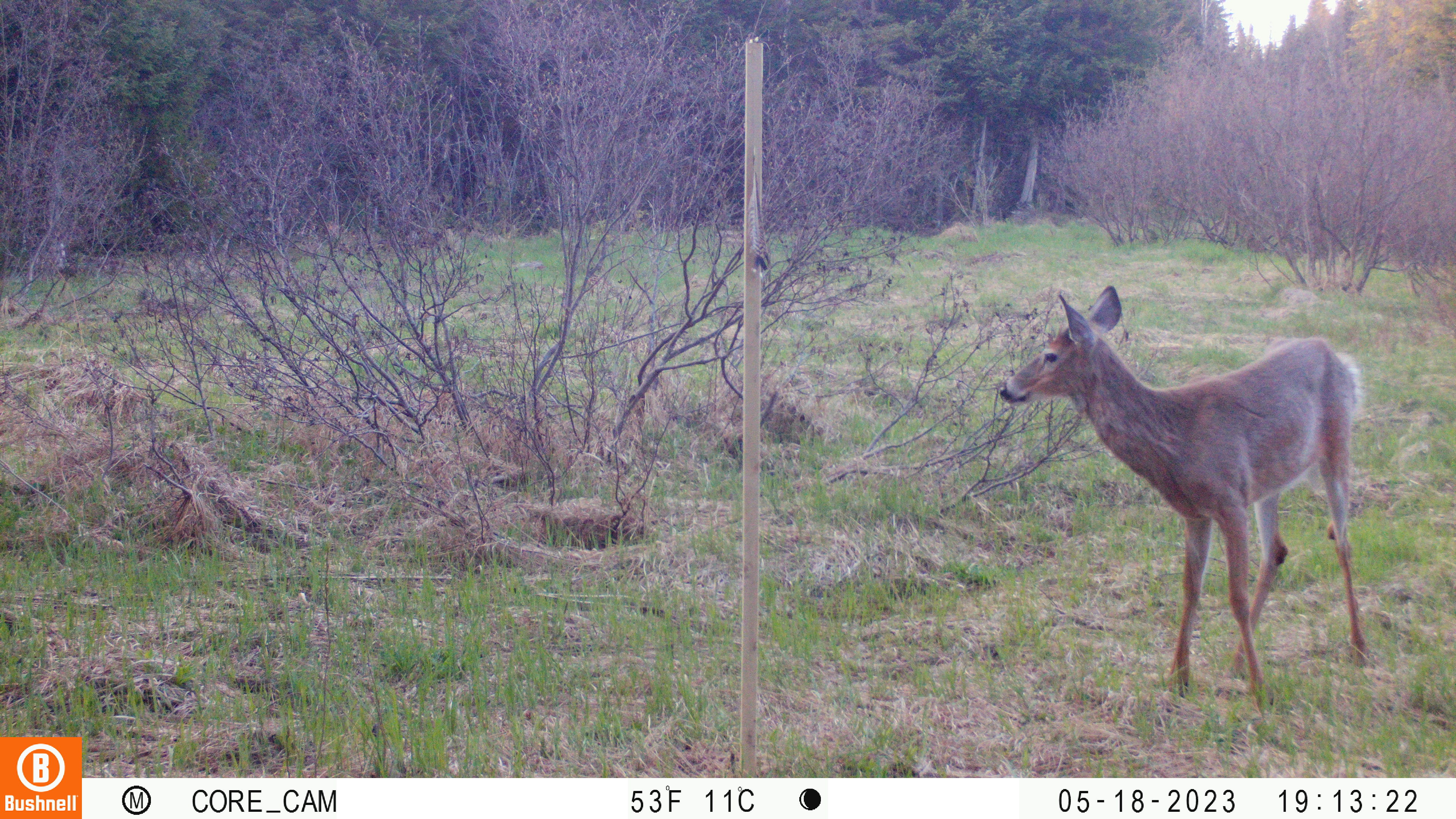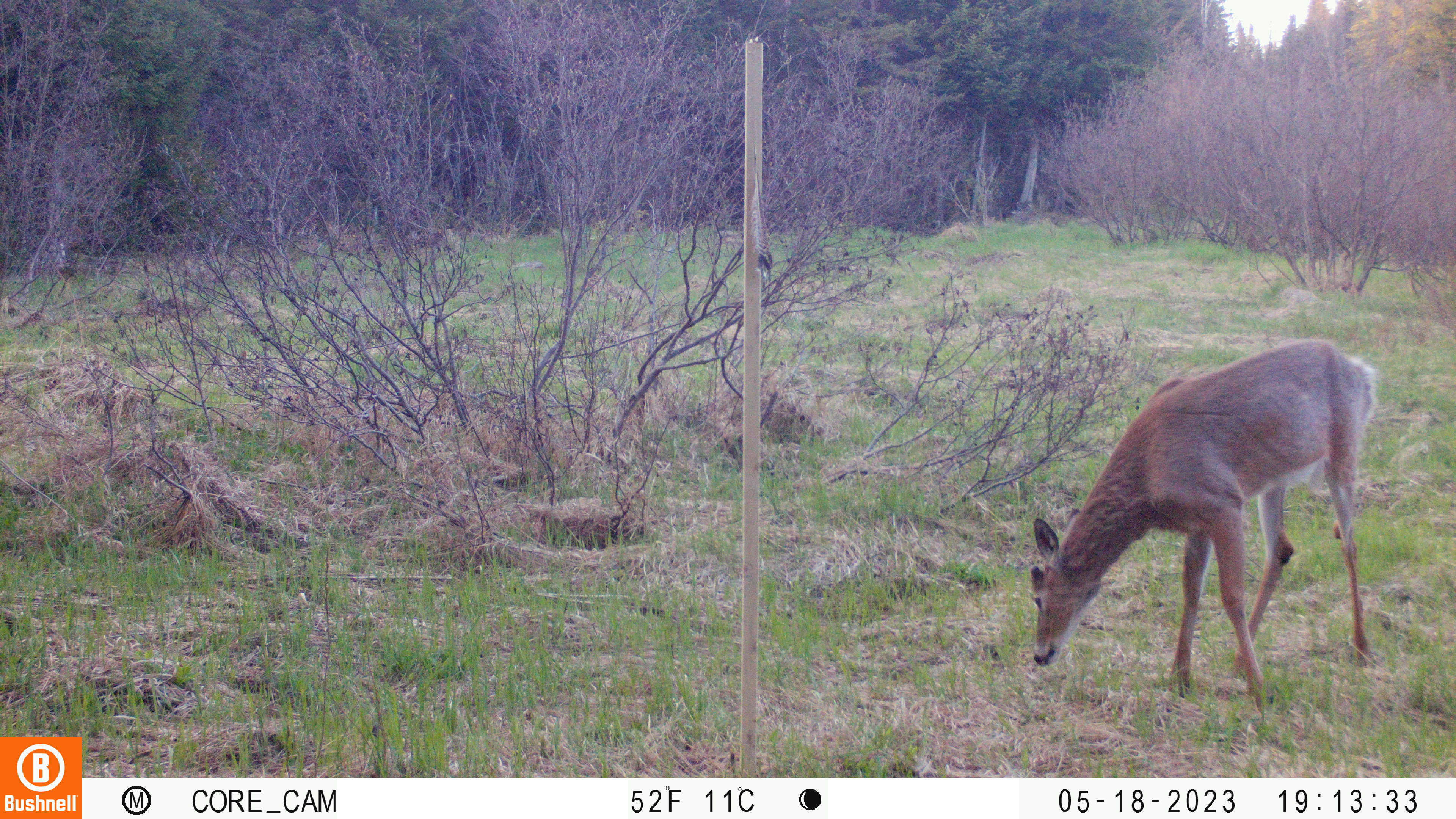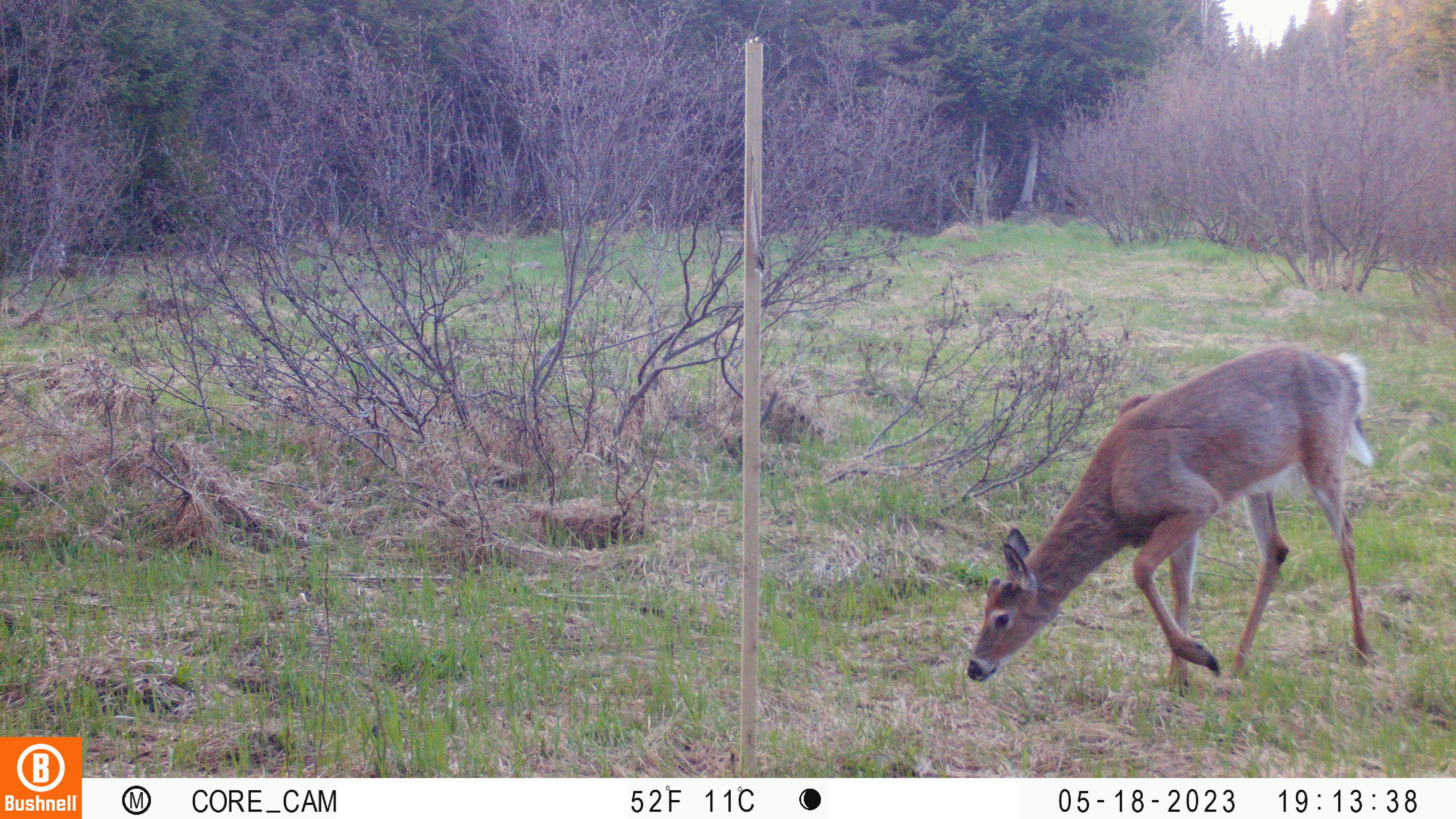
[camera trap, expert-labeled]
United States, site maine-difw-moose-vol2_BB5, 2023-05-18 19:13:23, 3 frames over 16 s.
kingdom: Animalia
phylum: Chordata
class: Mammalia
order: Artiodactyla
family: Cervidae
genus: Odocoileus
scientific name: Odocoileus virginianus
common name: white-tailed deer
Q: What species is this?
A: White-tailed deer (Odocoileus virginianus).